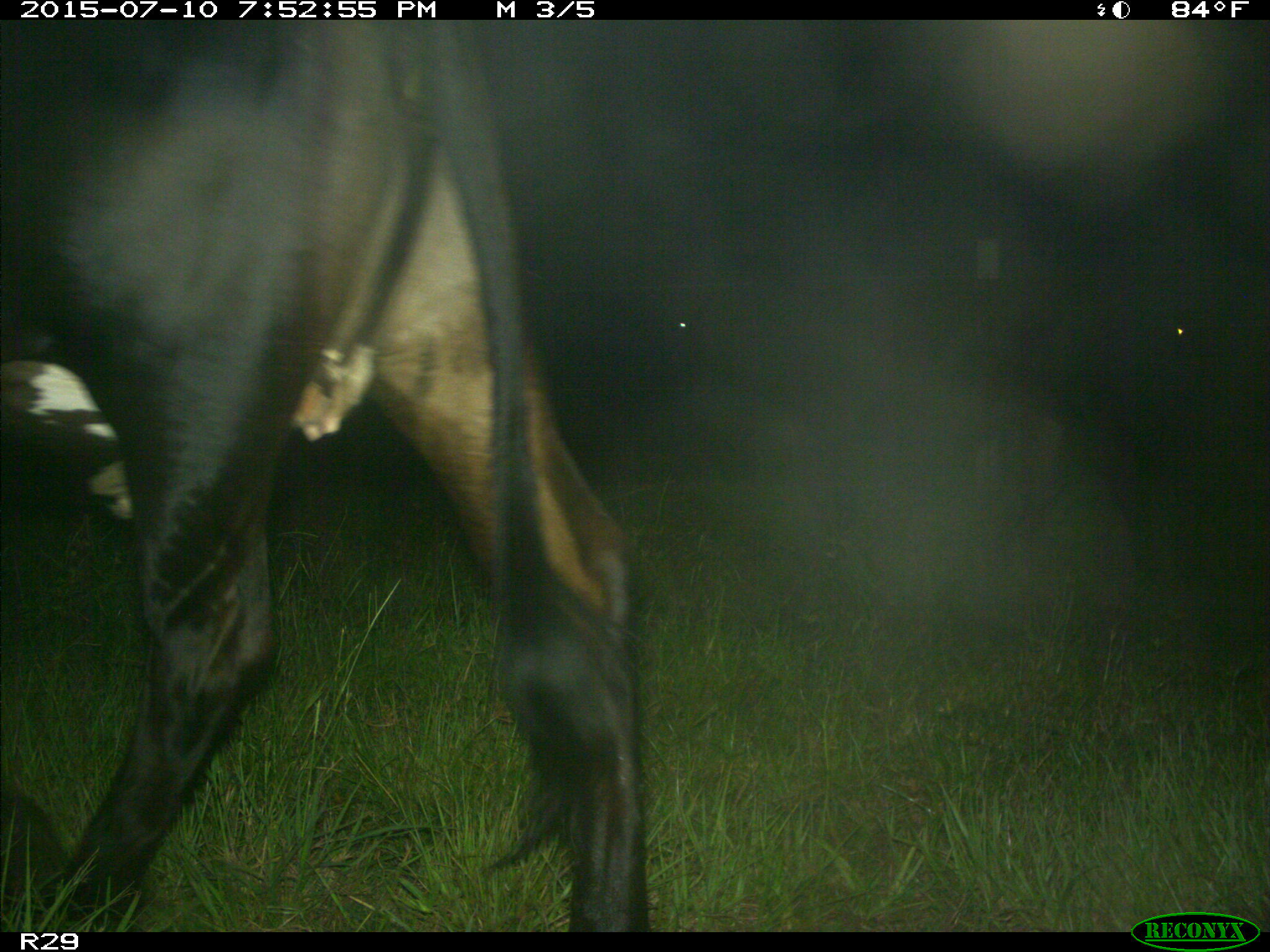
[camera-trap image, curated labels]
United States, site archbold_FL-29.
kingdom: Animalia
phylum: Chordata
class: Mammalia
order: Artiodactyla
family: Bovidae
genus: Bos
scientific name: Bos taurus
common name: domestic cow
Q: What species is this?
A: Bos taurus (domestic cow).